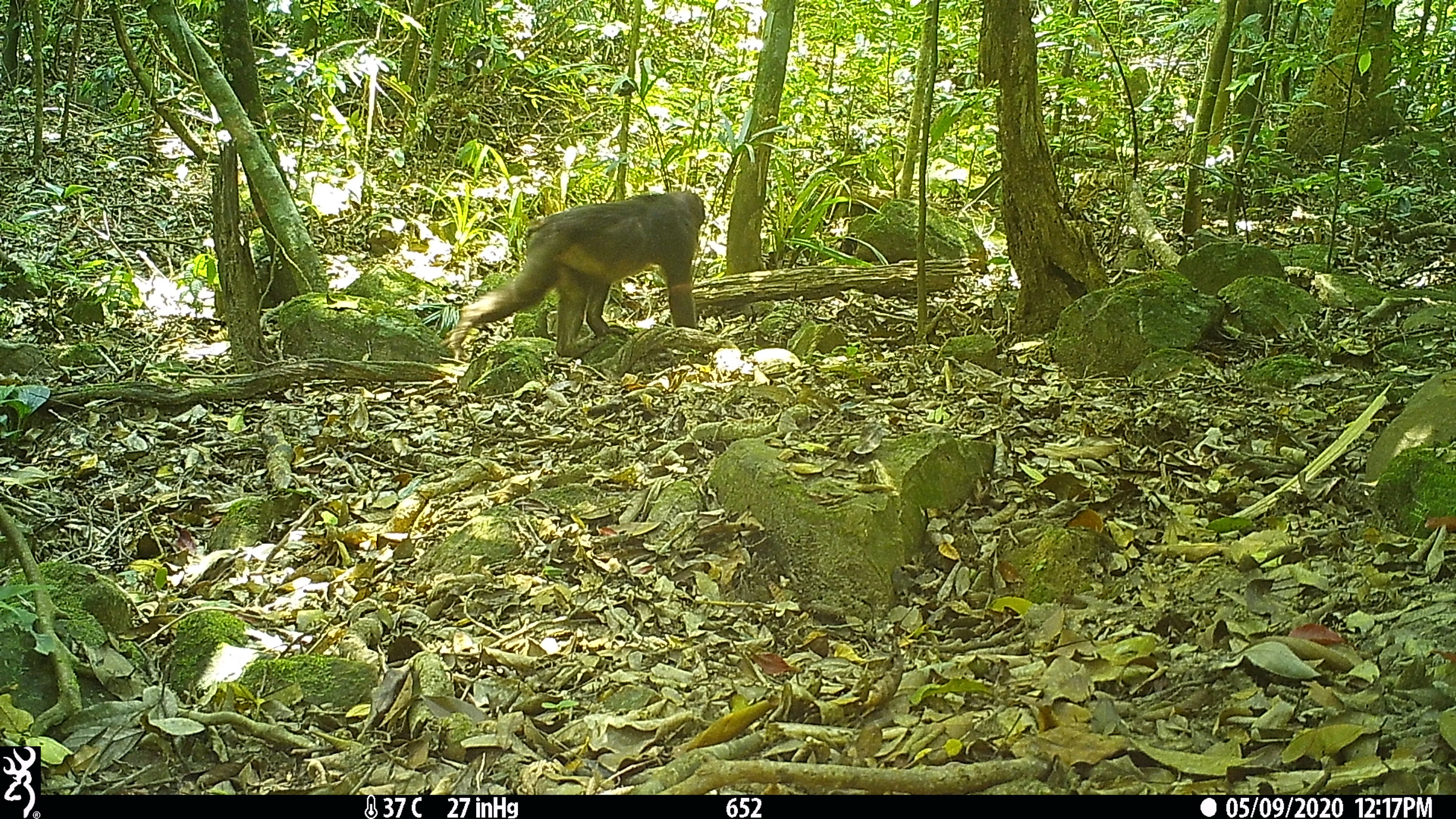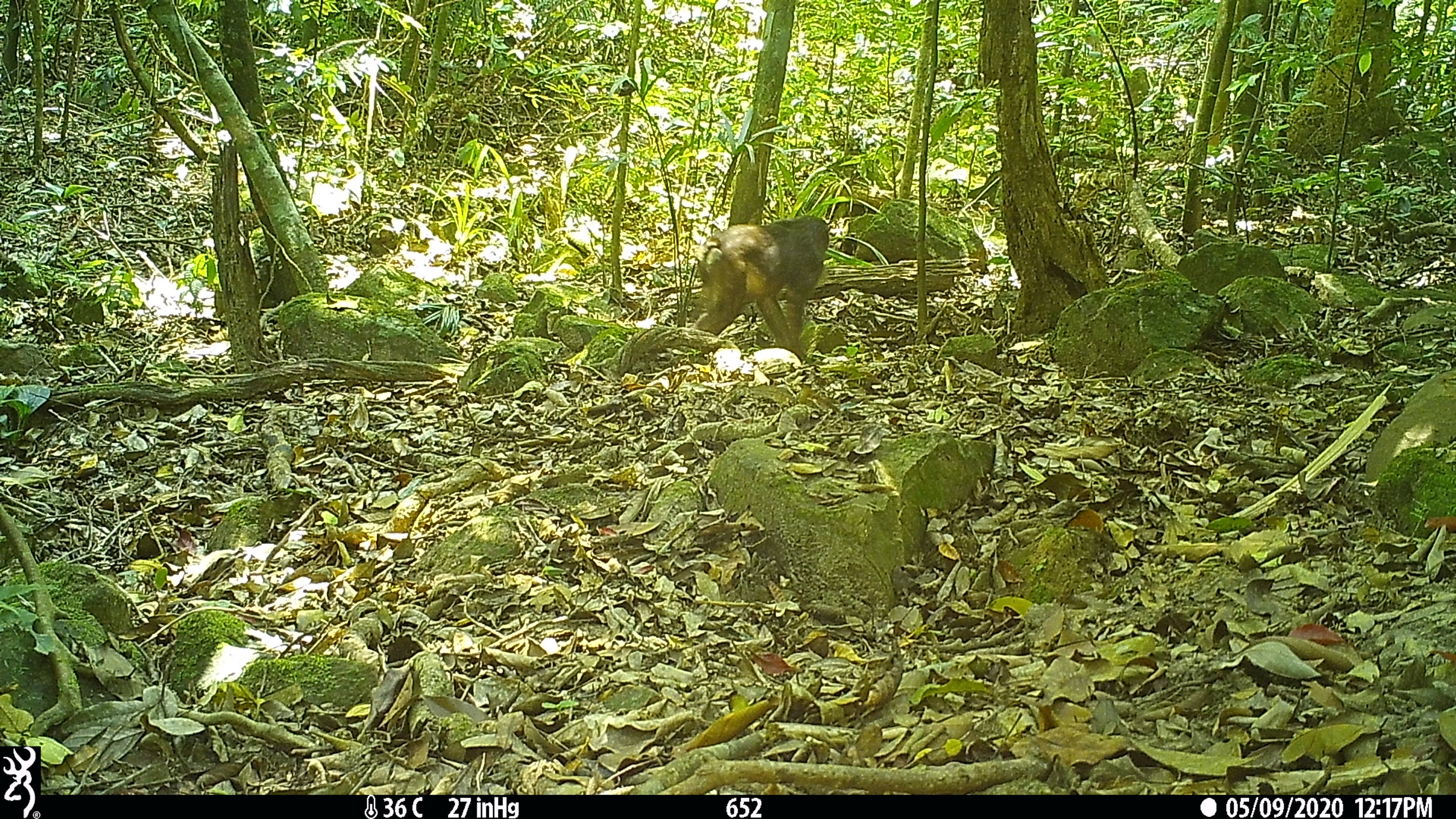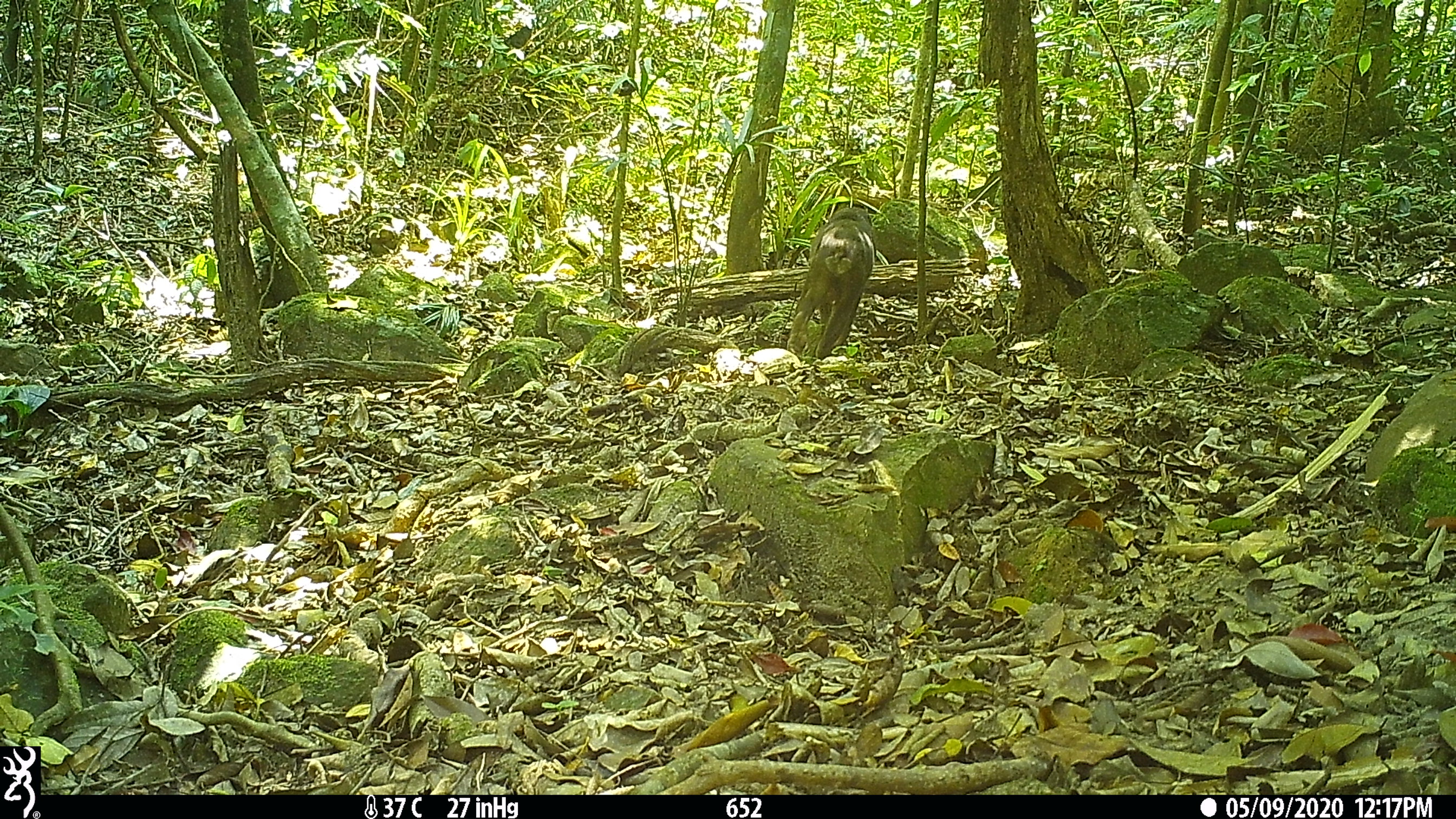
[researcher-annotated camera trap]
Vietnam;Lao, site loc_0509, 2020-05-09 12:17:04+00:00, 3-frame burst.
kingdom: Animalia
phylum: Chordata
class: Mammalia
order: Primates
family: Cercopithecidae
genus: Macaca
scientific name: Macaca arctoides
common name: stump-tailed macaque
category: stump tailed macaque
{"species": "stump tailed macaque (stump-tailed macaque) (Macaca arctoides)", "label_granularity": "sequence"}